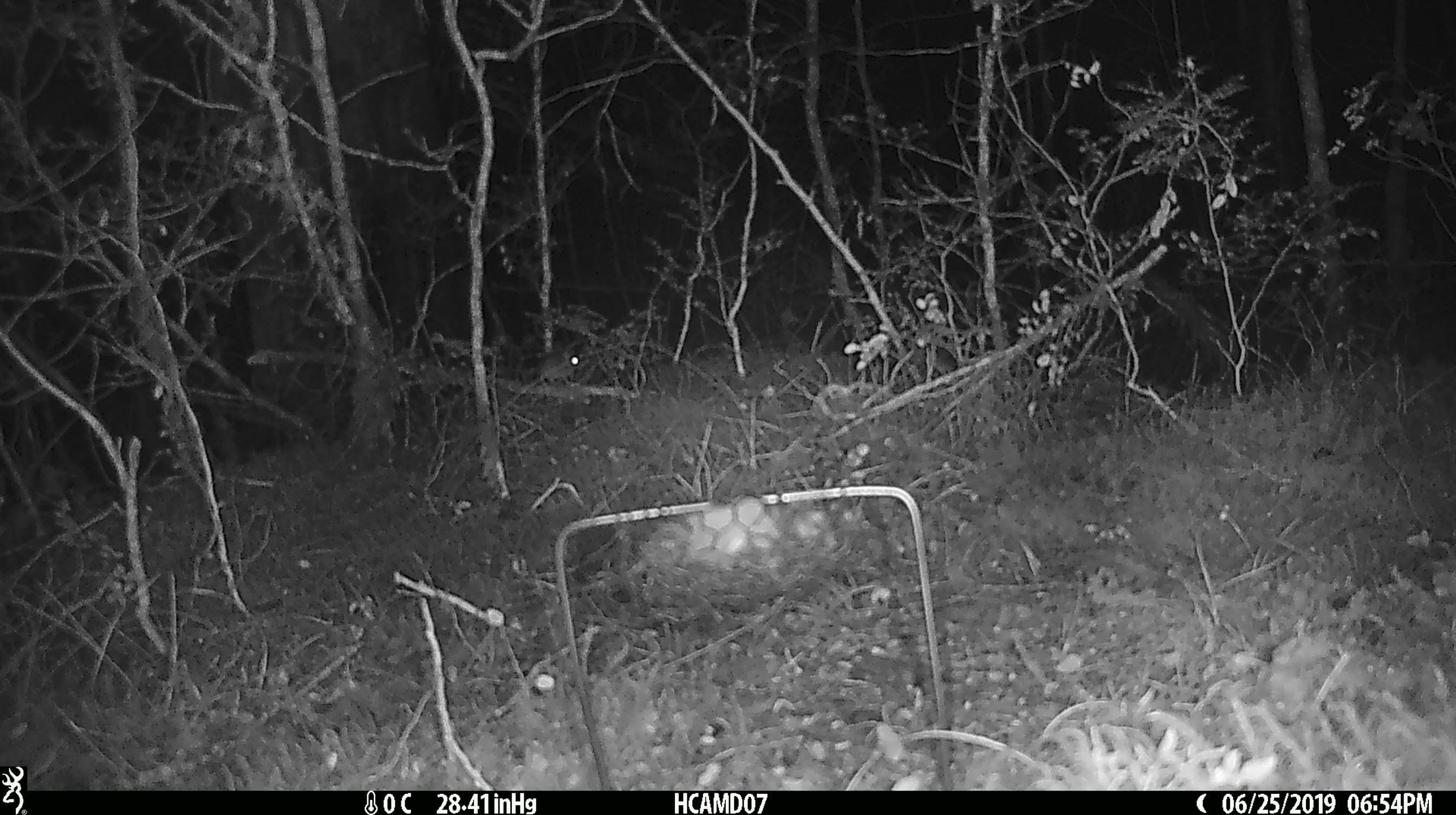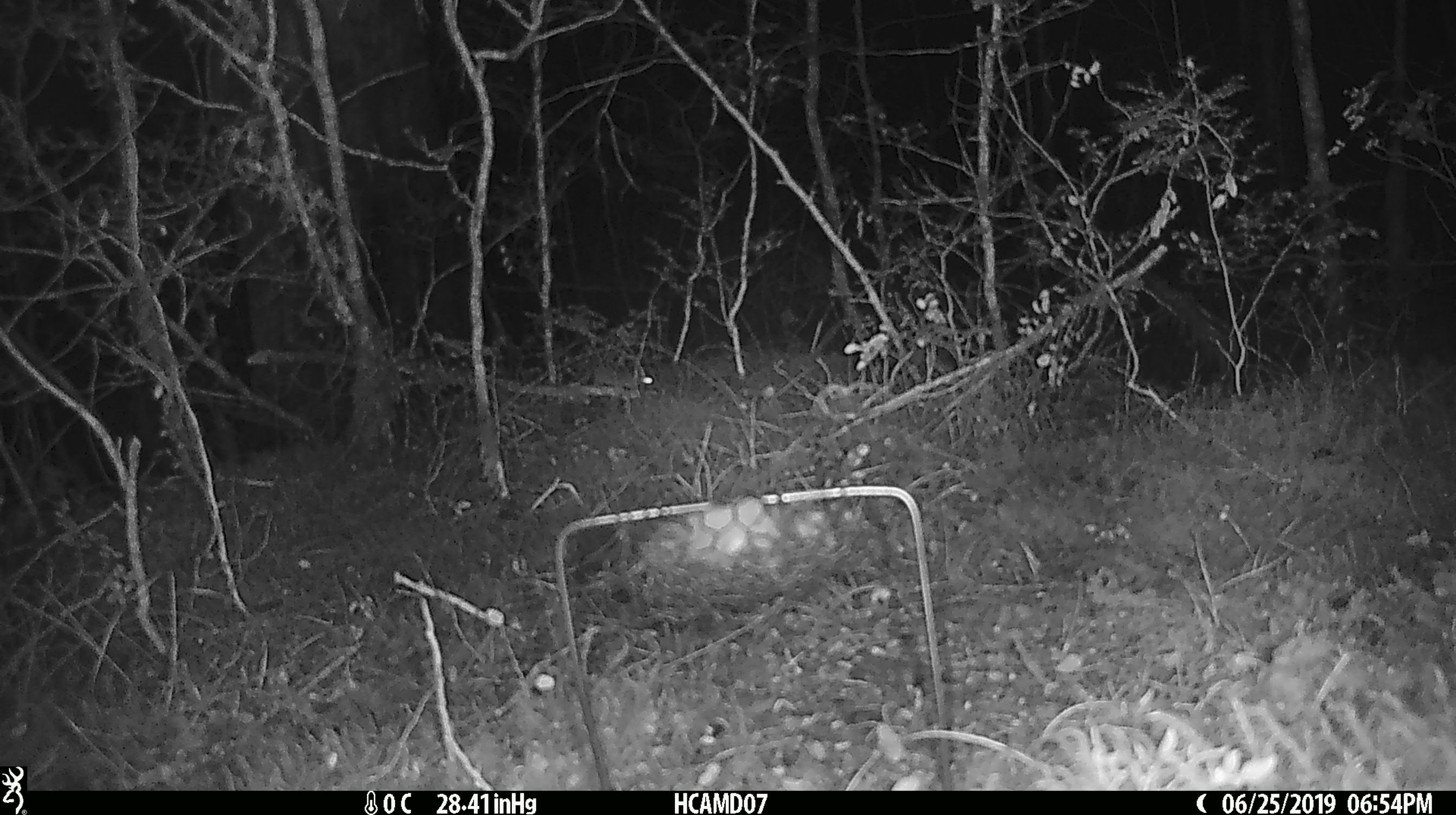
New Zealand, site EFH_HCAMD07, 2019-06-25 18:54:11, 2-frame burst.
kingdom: Animalia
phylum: Chordata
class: Mammalia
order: Rodentia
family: Muridae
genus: Mus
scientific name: Mus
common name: mouse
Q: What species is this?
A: Mouse (Mus).